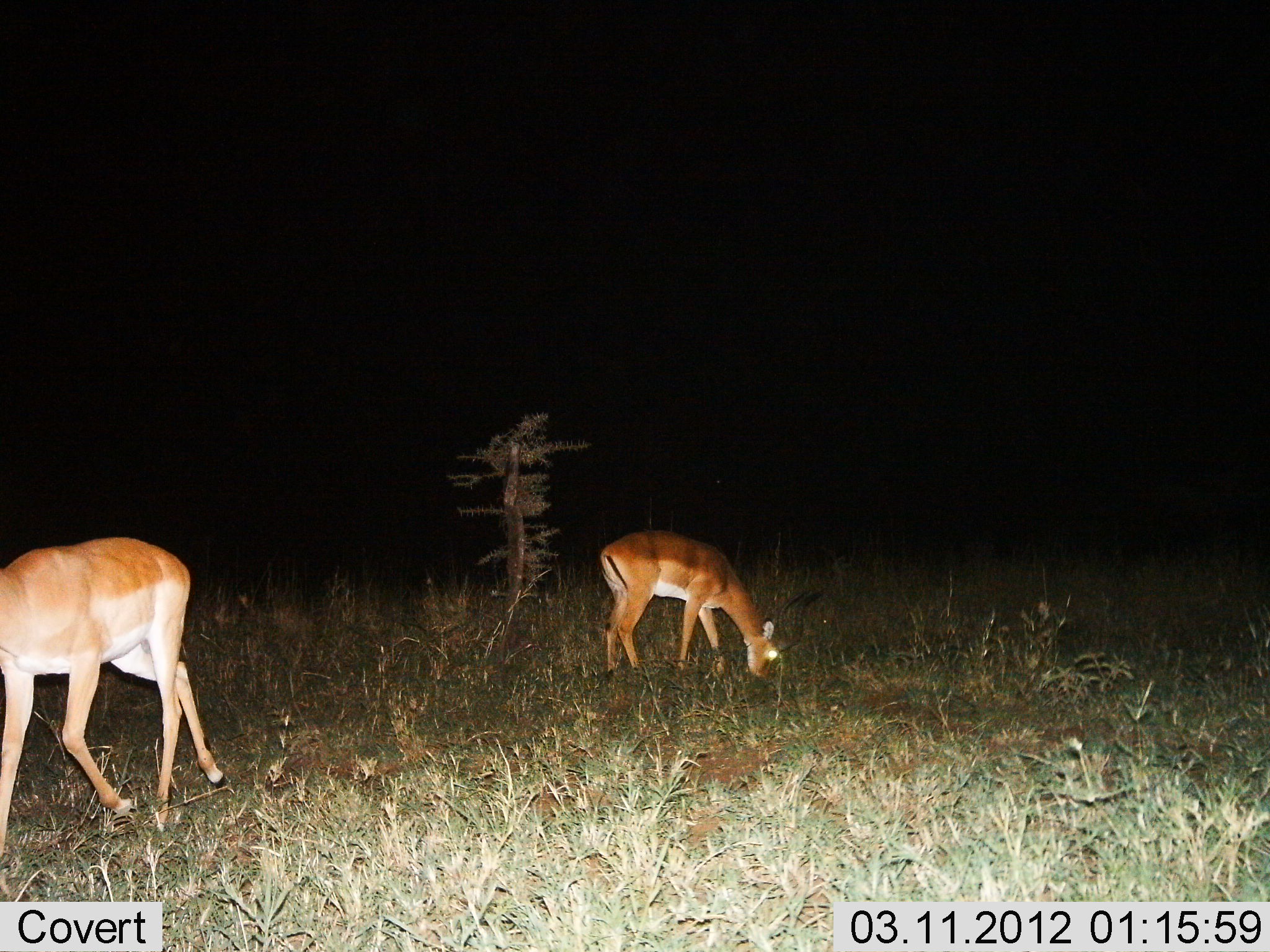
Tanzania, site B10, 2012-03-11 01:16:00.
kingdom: Animalia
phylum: Chordata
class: Mammalia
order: Artiodactyla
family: Bovidae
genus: Aepyceros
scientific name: Aepyceros melampus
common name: impala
Impala (Aepyceros melampus), count 2. Behavior (volunteer vote fractions): standing 16%, resting 0%, moving 53%, interacting 0%. Young present (vote fraction): 11%. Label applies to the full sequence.